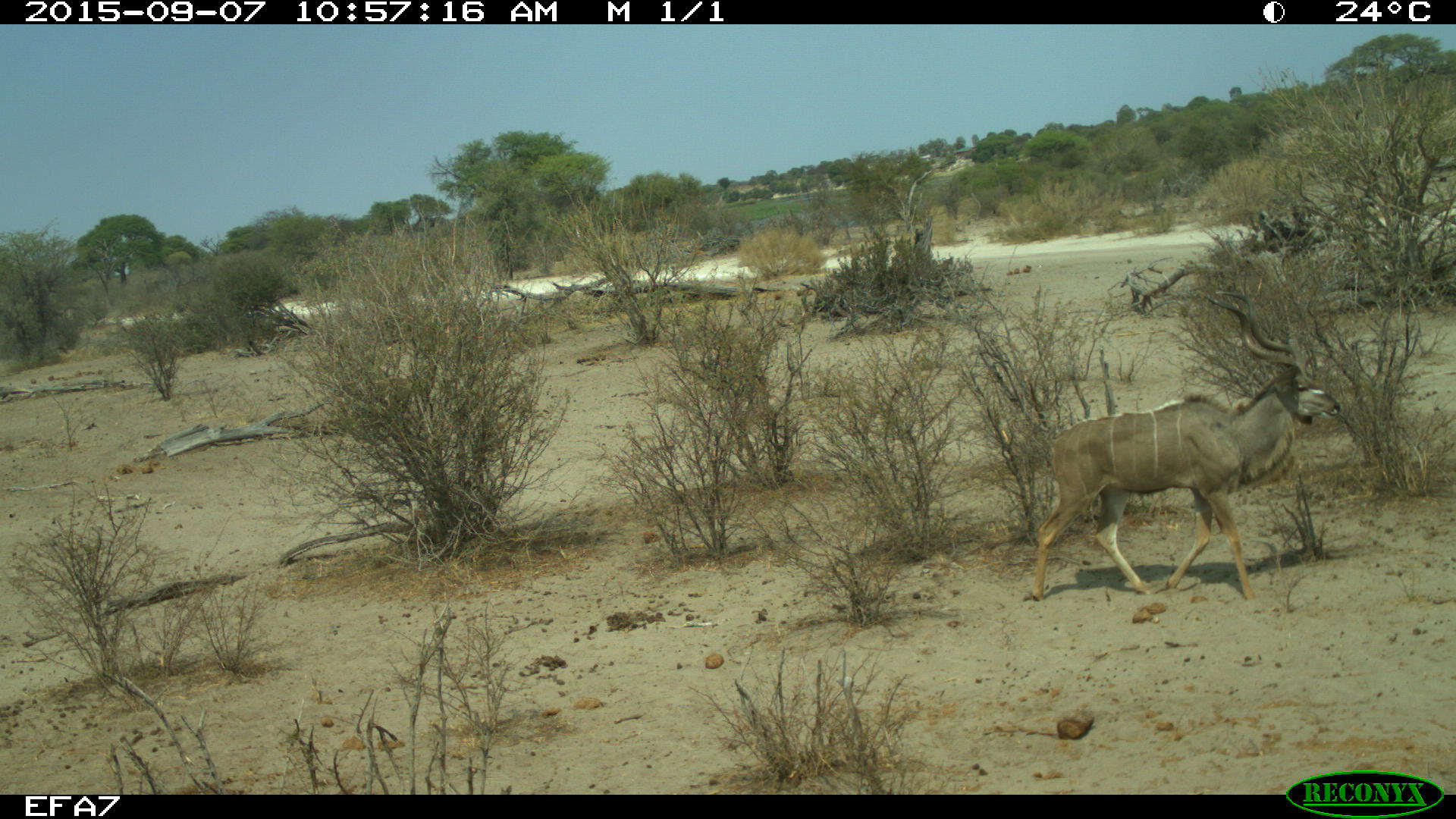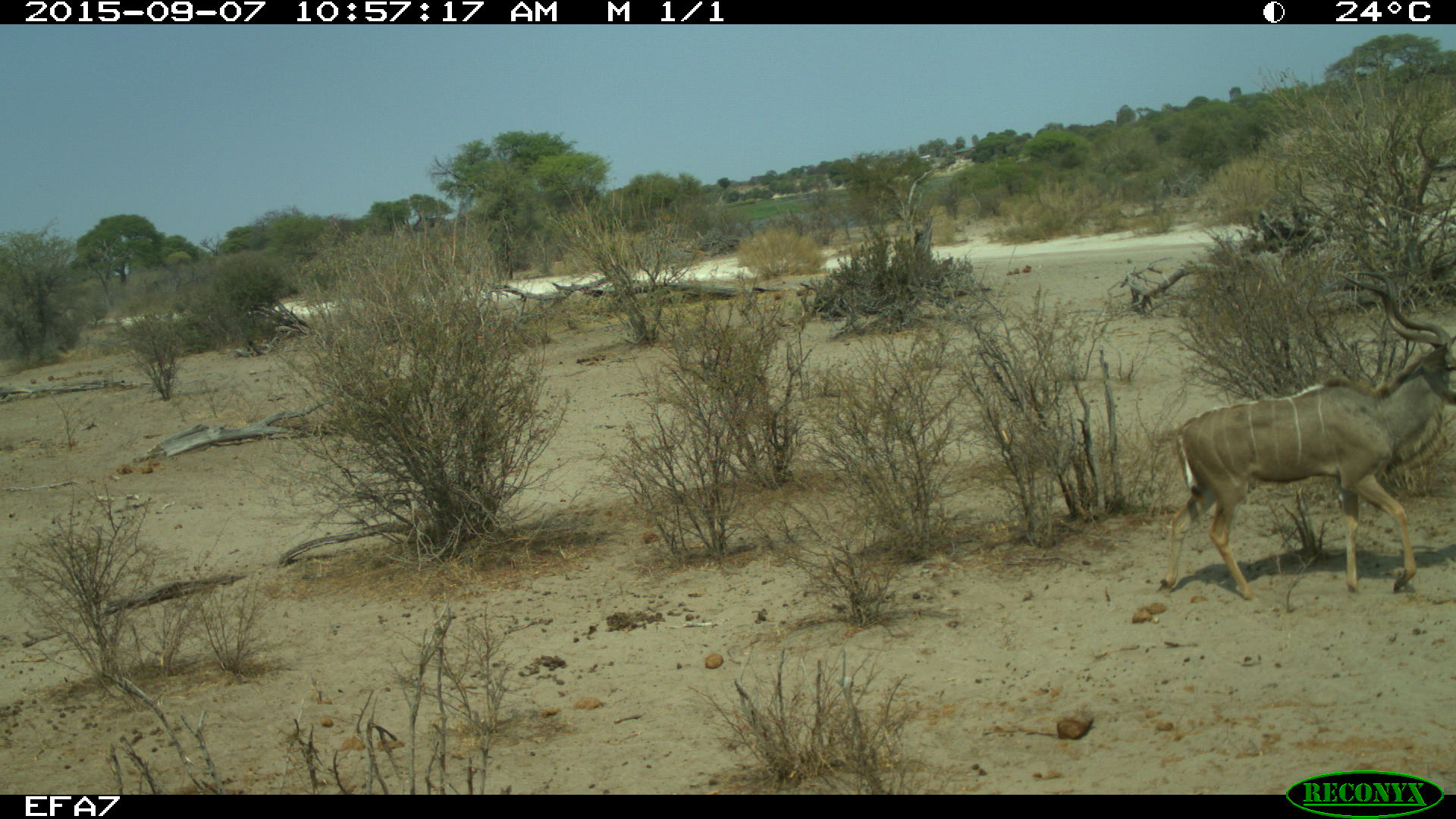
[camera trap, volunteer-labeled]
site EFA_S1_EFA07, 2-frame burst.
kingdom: Animalia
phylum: Chordata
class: Mammalia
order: Artiodactyla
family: Bovidae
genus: Tragelaphus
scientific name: Tragelaphus oryx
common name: eland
Eland (Tragelaphus oryx), count 1. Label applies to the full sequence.